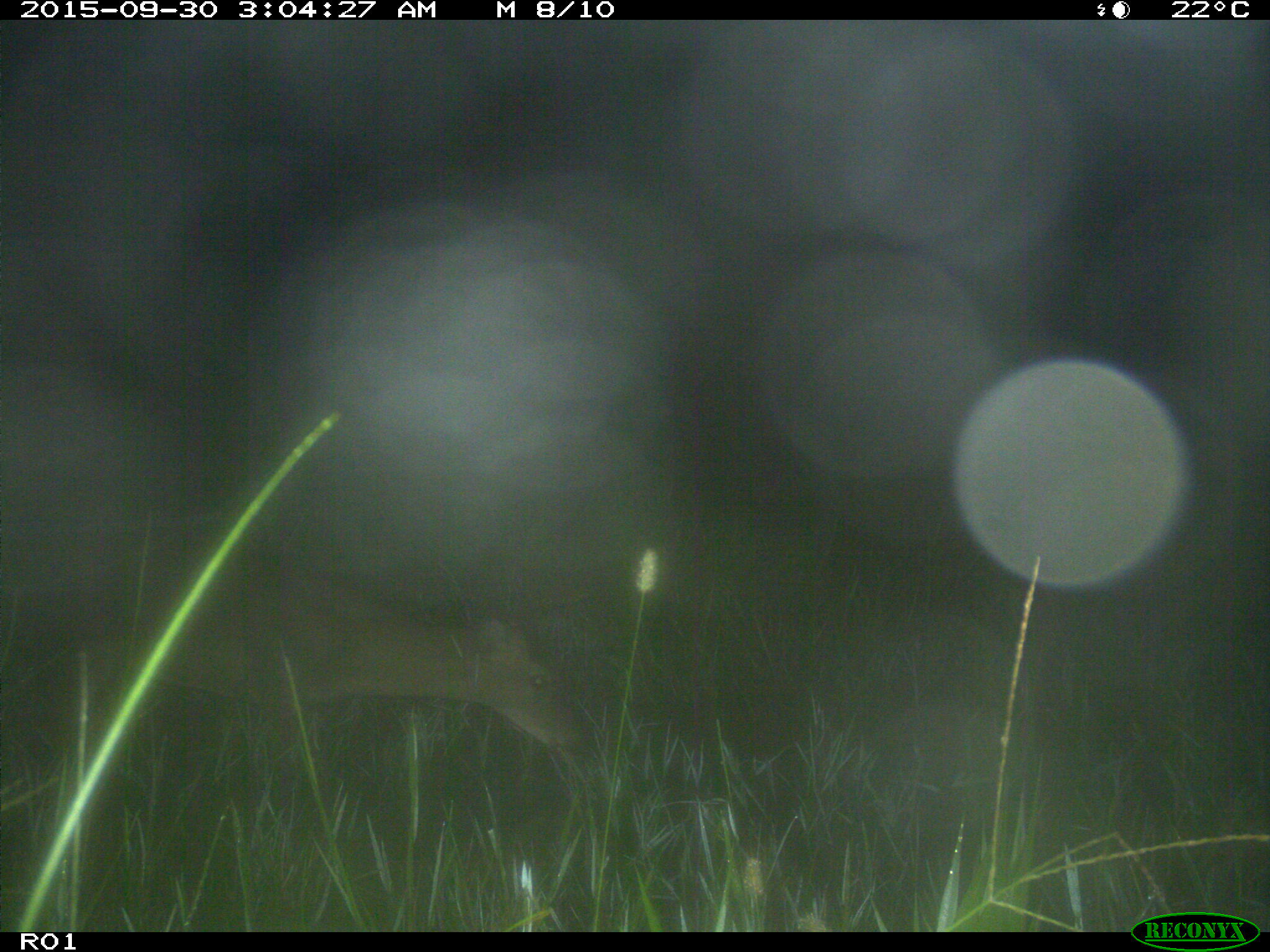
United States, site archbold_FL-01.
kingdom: Animalia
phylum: Chordata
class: Mammalia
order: Artiodactyla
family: Cervidae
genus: Odocoileus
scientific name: Odocoileus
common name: deer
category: unidentified deer